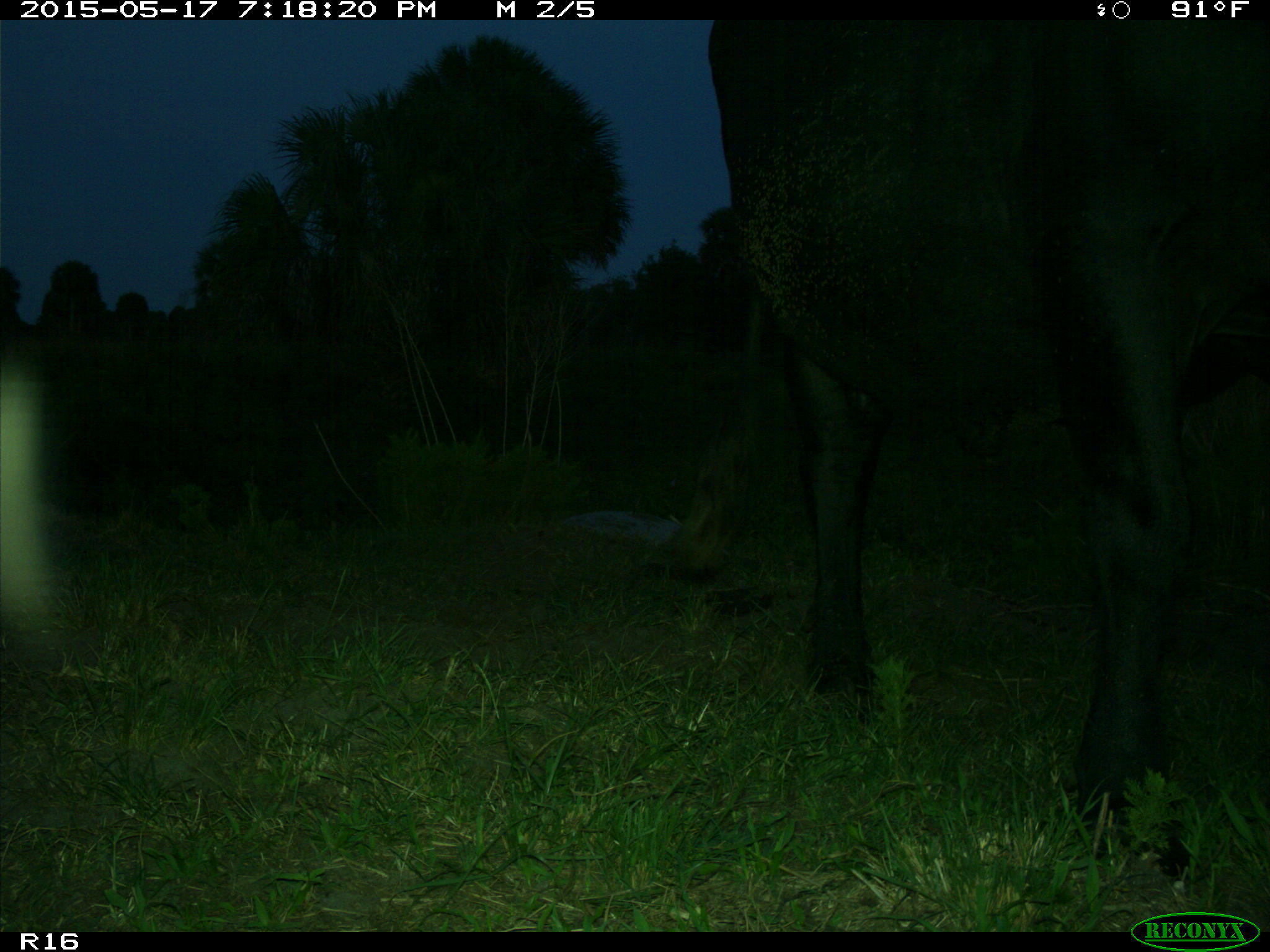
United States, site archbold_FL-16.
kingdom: Animalia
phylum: Chordata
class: Mammalia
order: Artiodactyla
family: Bovidae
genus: Bos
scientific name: Bos taurus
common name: domestic cow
Bos taurus (domestic cow).